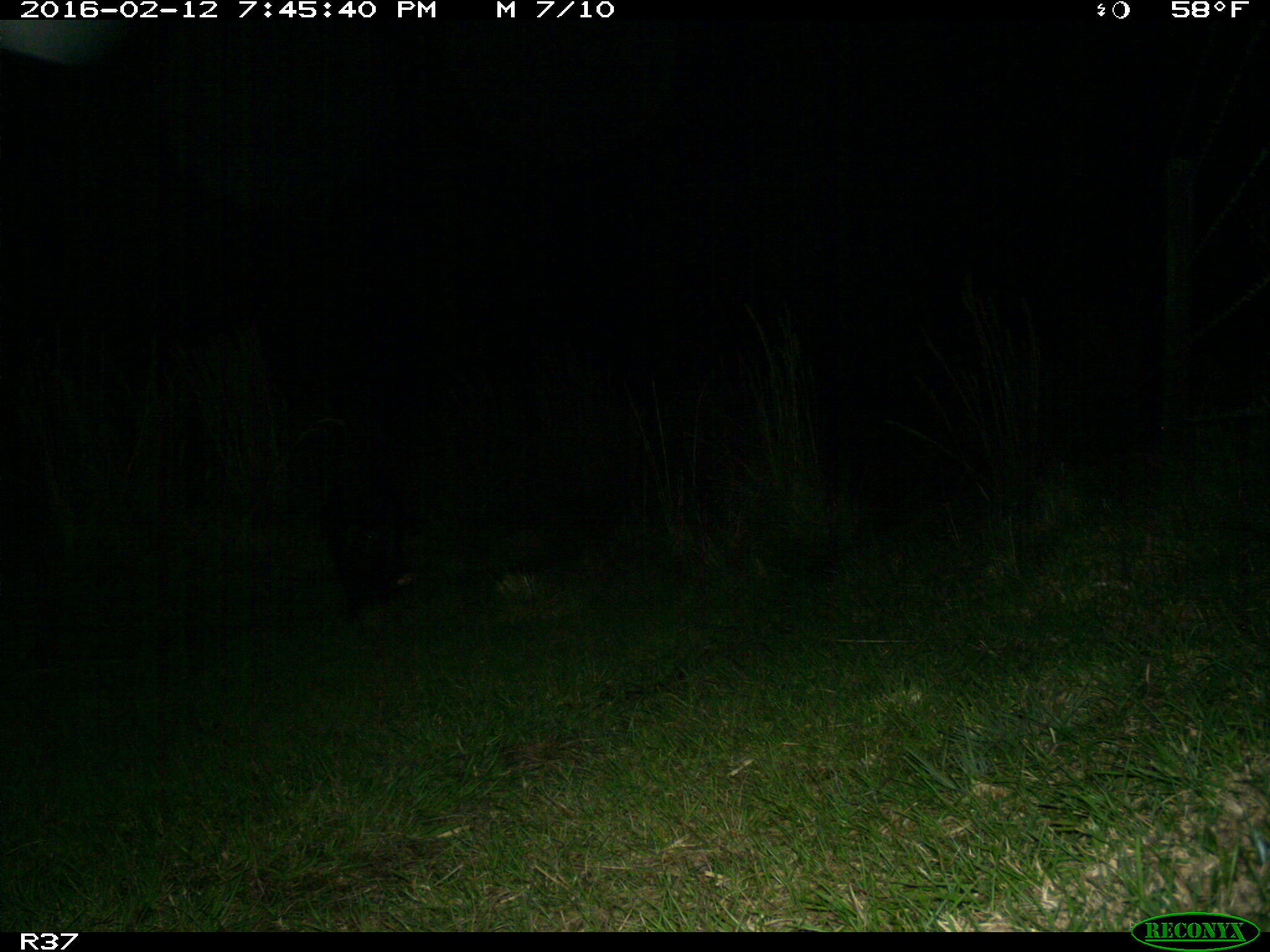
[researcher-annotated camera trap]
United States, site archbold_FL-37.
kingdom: Animalia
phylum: Chordata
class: Mammalia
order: Artiodactyla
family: Suidae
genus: Sus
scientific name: Sus scrofa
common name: wild boar